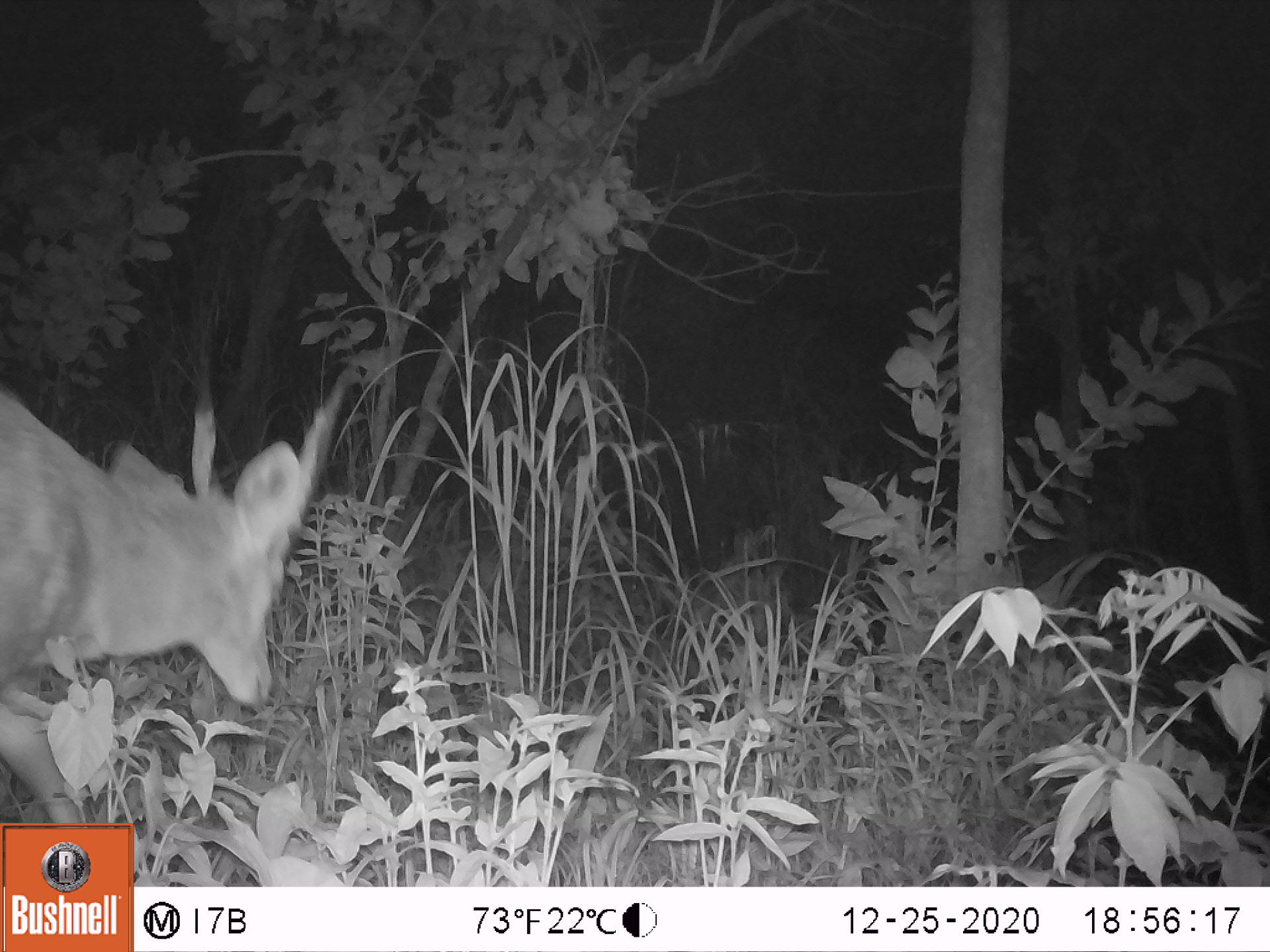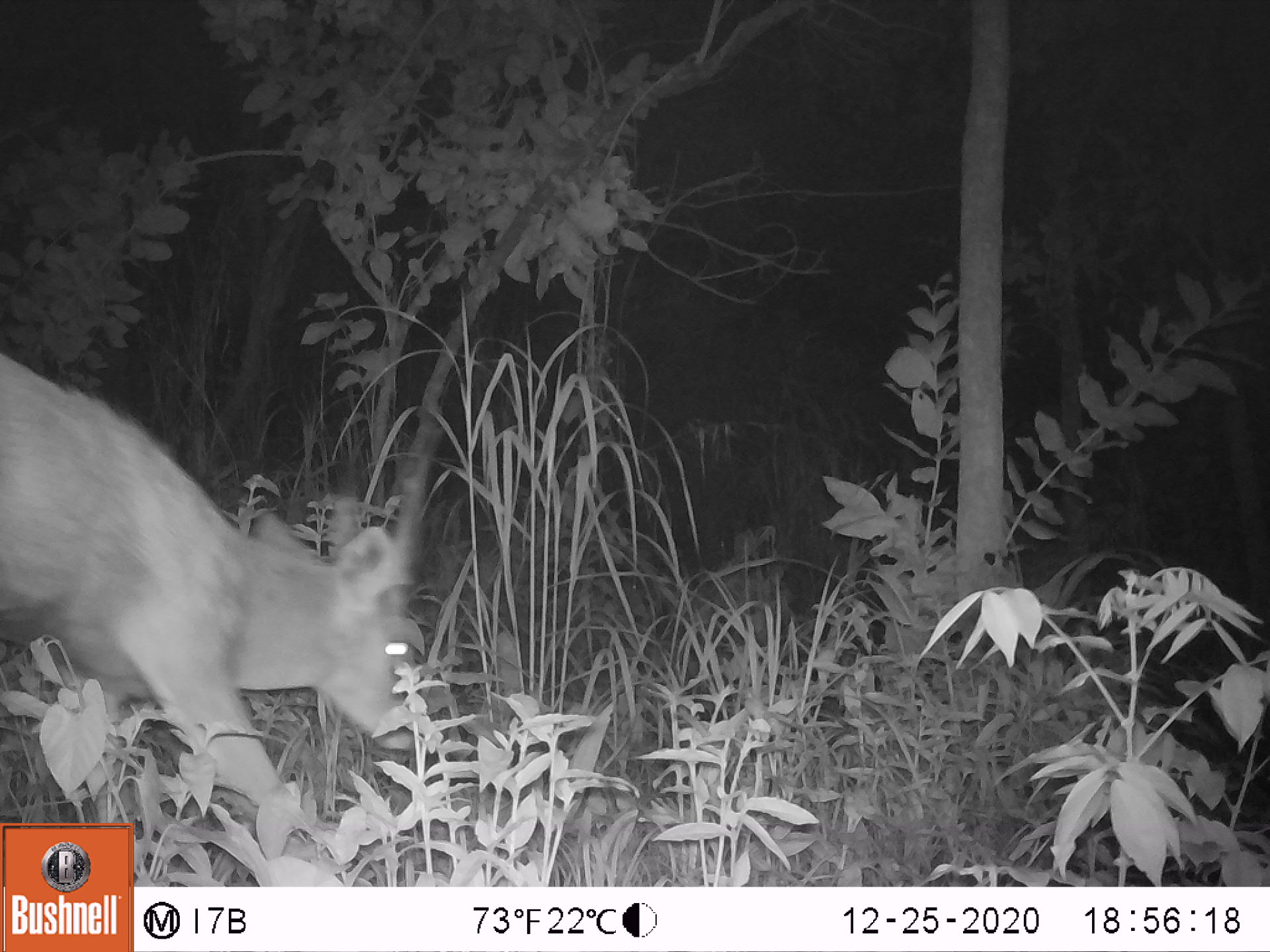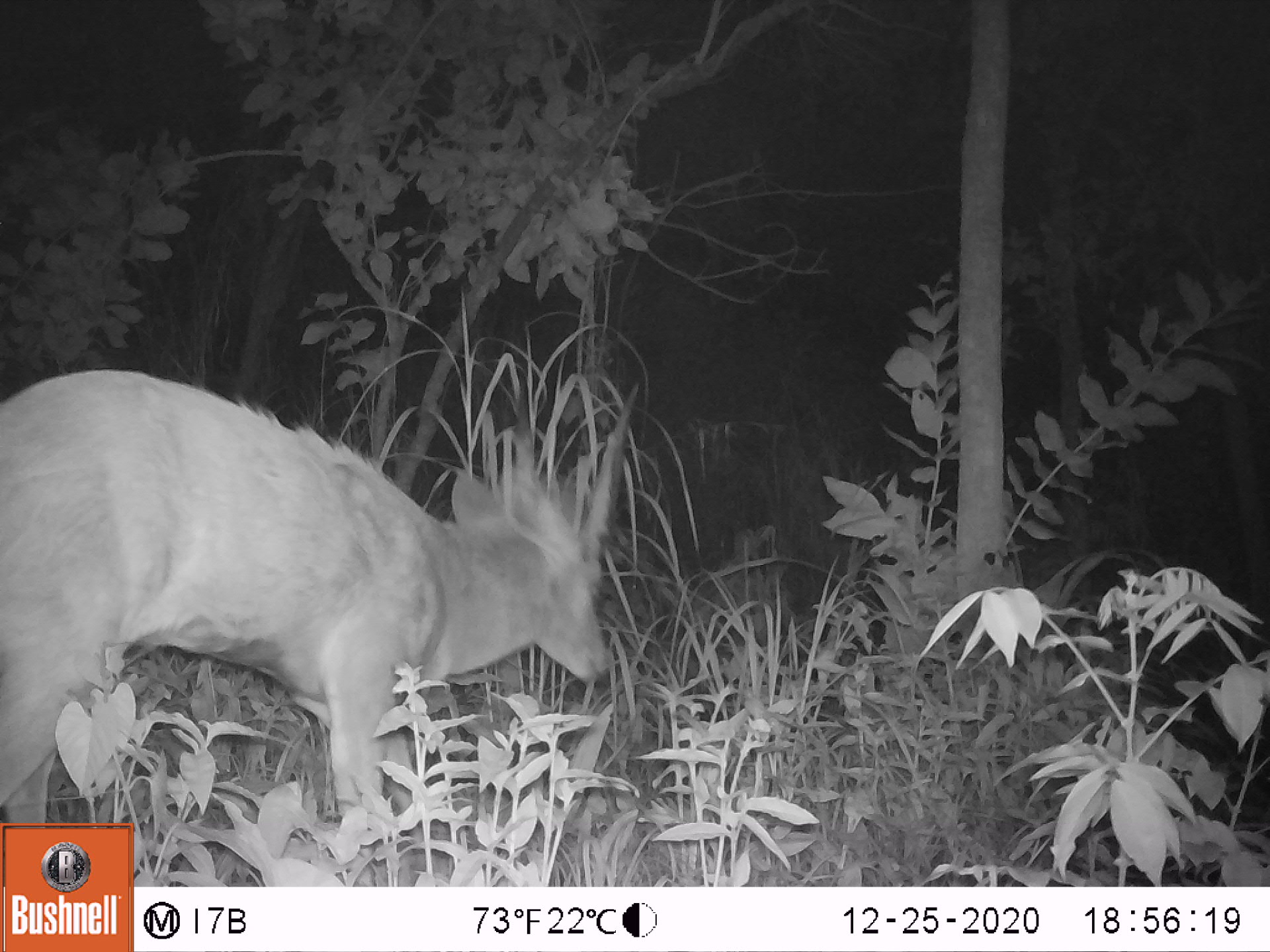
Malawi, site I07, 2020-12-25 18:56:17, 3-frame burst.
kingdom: Animalia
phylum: Chordata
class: Mammalia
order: Artiodactyla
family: Bovidae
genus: Tragelaphus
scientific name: Tragelaphus sylvaticus sylvaticus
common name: cape bushbuck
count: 1